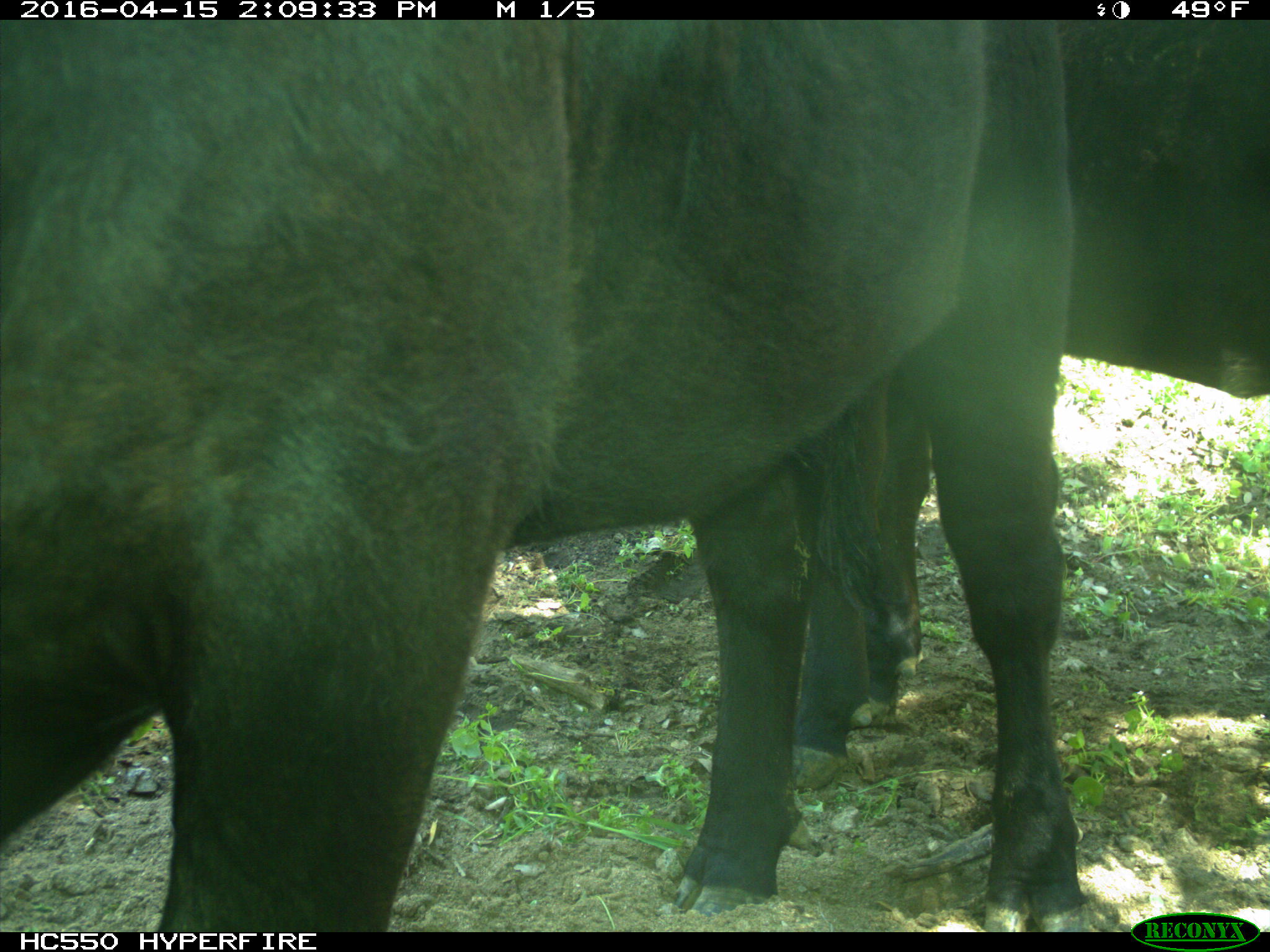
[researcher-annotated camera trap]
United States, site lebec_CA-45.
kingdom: Animalia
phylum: Chordata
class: Mammalia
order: Artiodactyla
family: Bovidae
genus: Bos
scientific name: Bos taurus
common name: domestic cow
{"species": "Bos taurus (domestic cow)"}